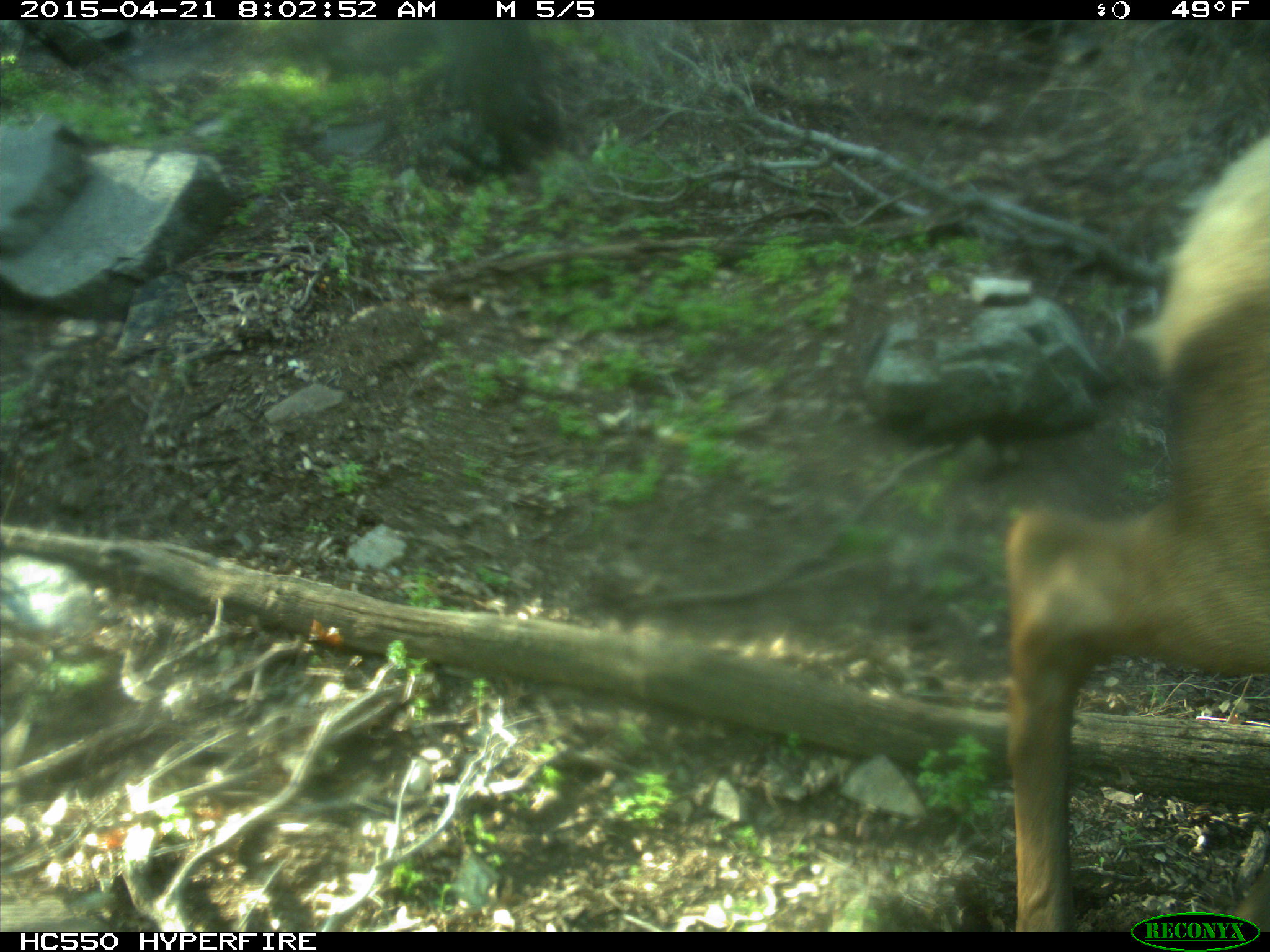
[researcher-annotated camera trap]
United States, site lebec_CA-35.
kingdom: Animalia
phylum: Chordata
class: Mammalia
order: Artiodactyla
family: Cervidae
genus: Cervus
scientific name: Cervus canadensis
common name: elk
Cervus canadensis (elk).